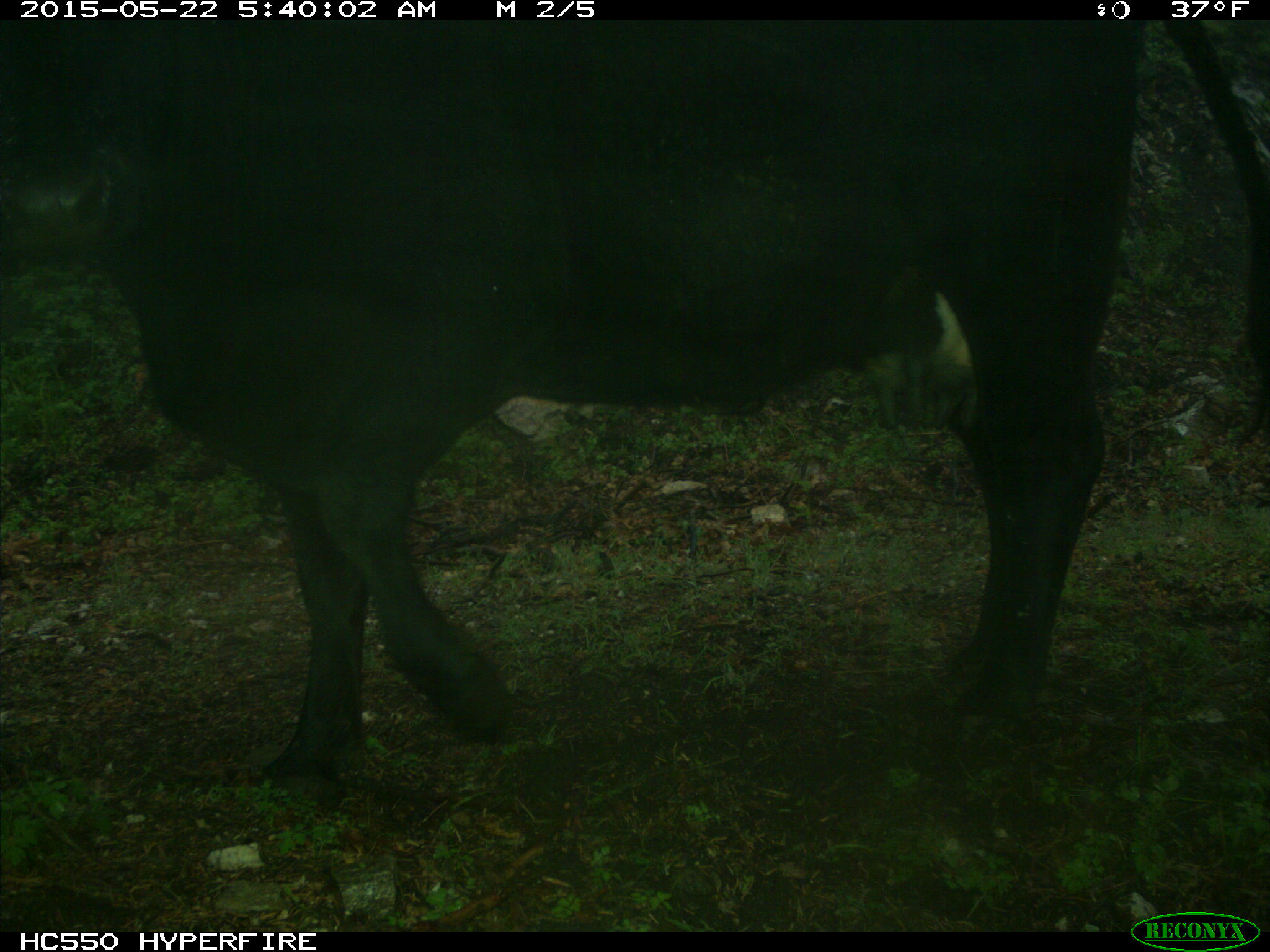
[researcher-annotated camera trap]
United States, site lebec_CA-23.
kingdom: Animalia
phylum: Chordata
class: Mammalia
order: Artiodactyla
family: Bovidae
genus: Bos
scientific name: Bos taurus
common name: domestic cow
Bos taurus (domestic cow).